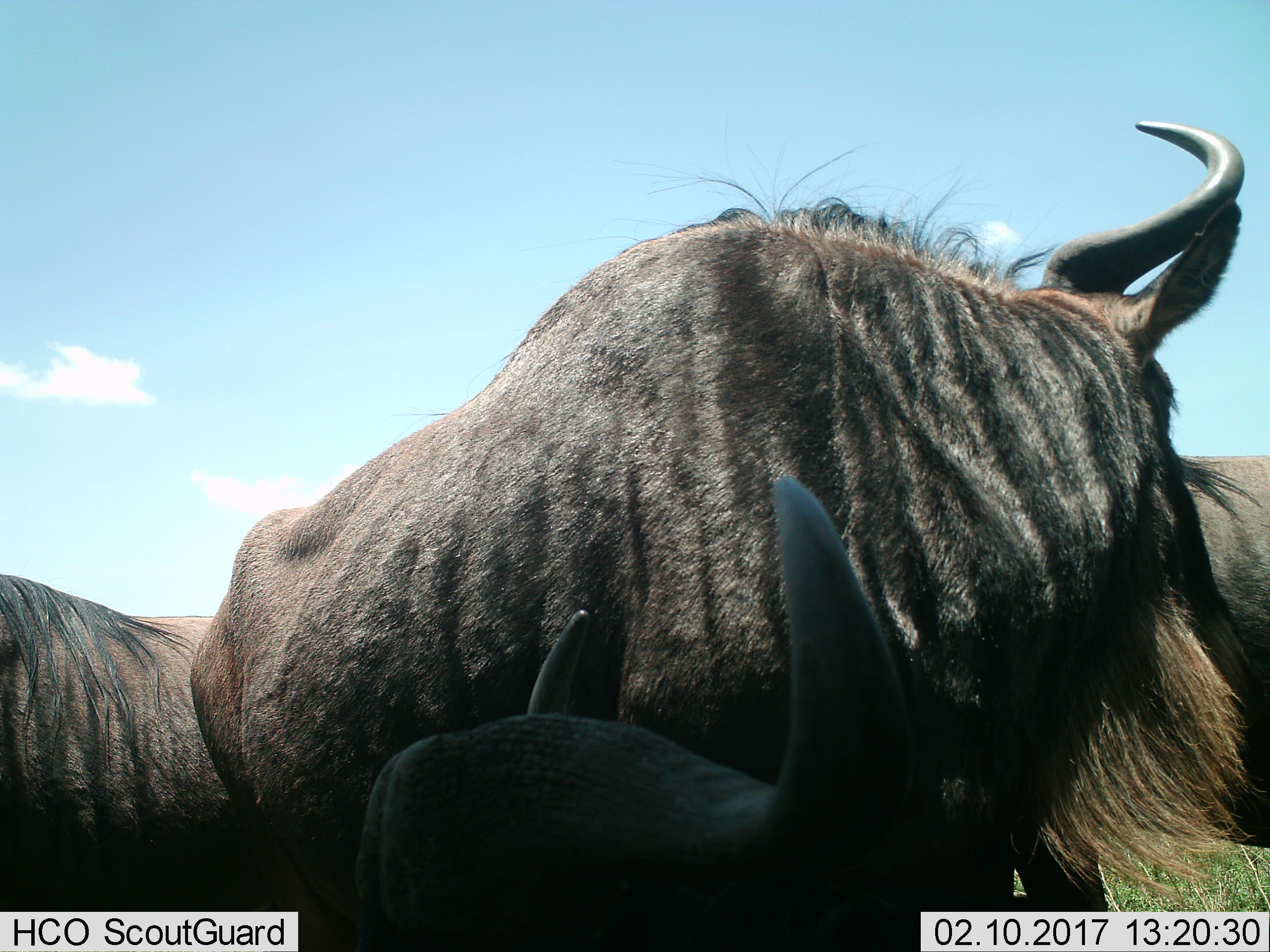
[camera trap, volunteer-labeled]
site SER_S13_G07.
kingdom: Animalia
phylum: Chordata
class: Mammalia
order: Artiodactyla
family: Bovidae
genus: Connochaetes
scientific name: Connochaetes taurinus taurinus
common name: blue wildebeest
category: wildebeestblue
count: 3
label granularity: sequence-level